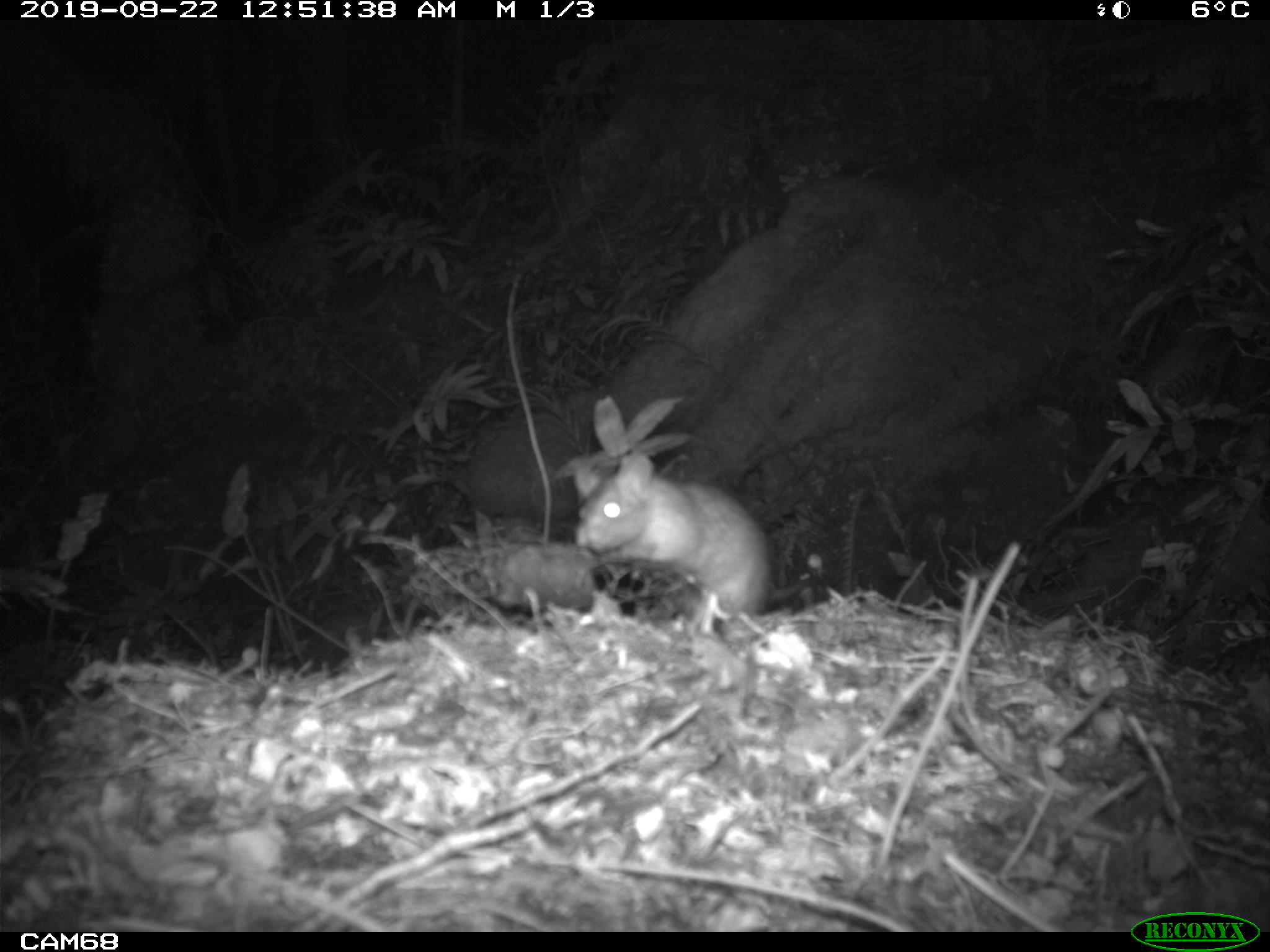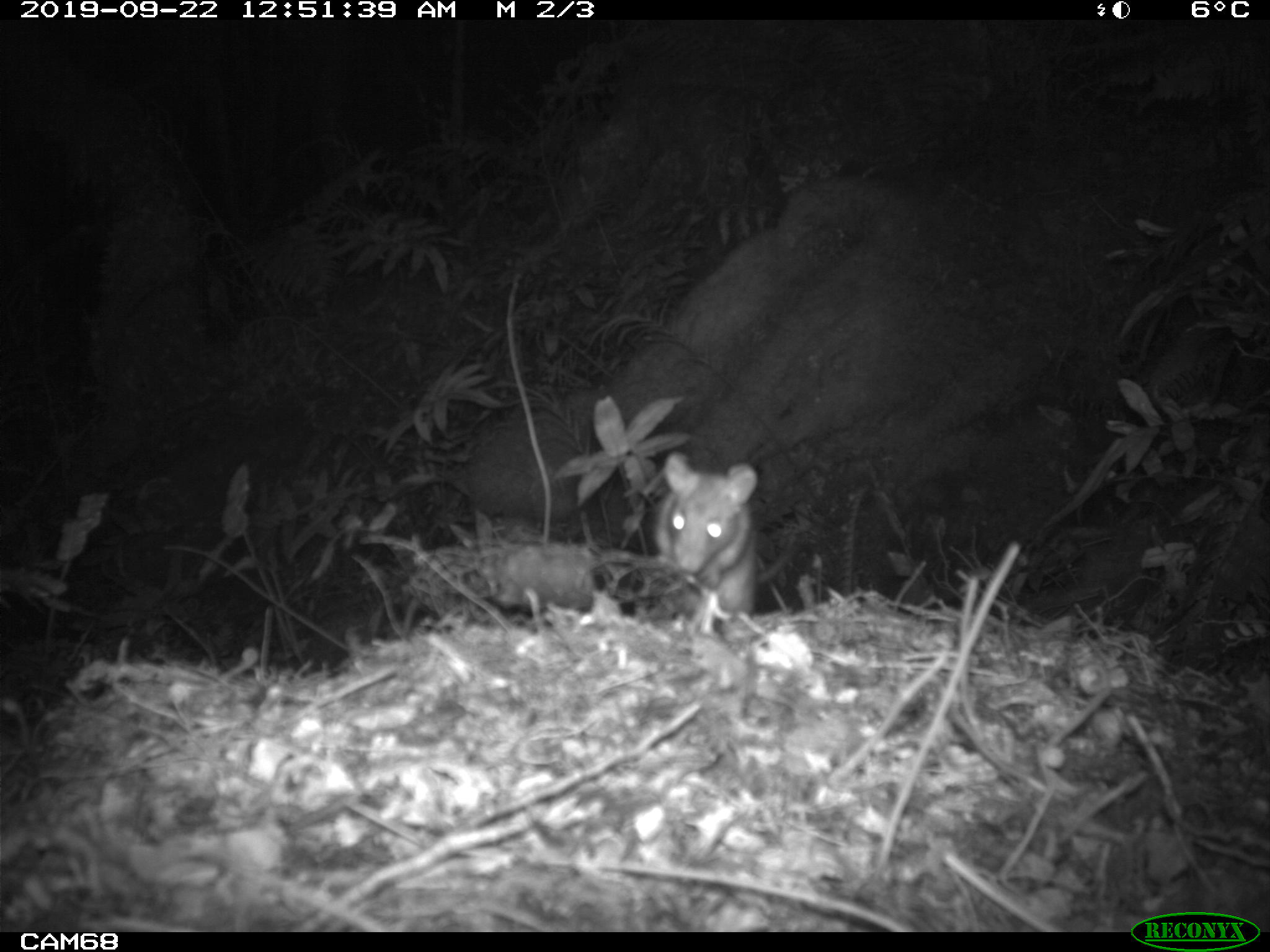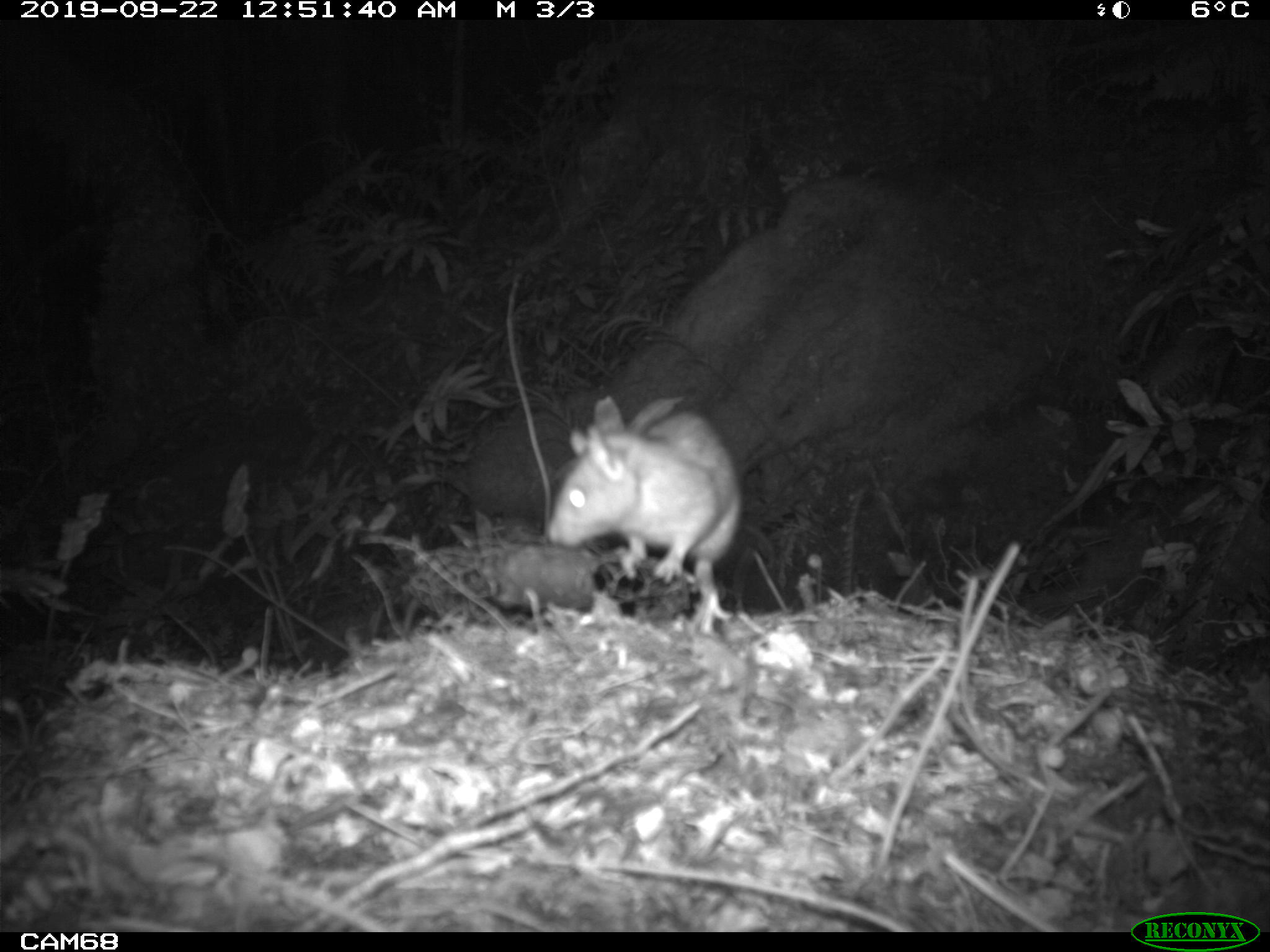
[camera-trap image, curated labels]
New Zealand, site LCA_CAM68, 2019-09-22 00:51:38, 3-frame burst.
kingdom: Animalia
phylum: Chordata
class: Mammalia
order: Rodentia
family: Muridae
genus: Rattus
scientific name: Rattus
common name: rat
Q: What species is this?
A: Rat (Rattus).